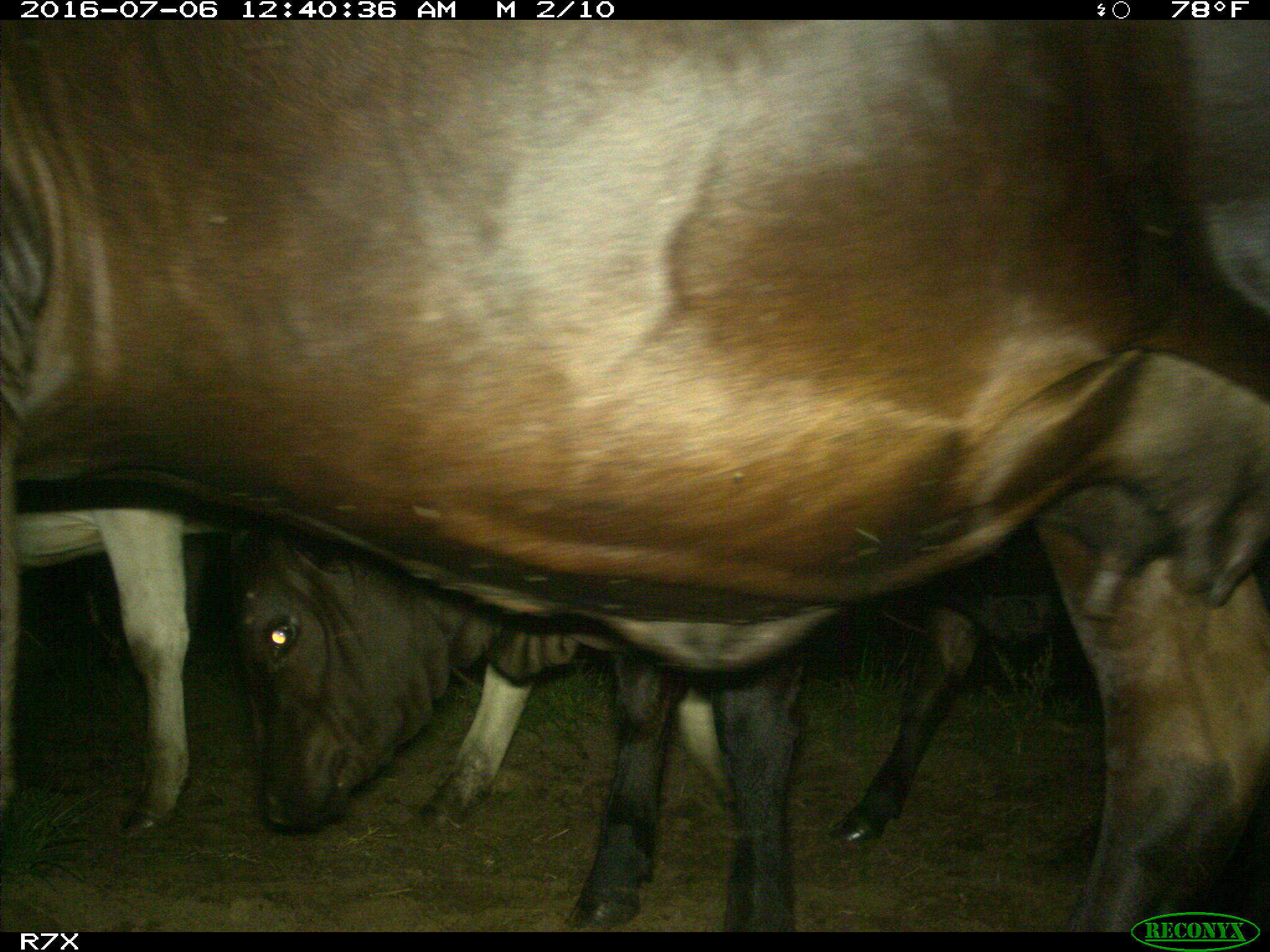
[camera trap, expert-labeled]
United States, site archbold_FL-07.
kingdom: Animalia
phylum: Chordata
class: Mammalia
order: Artiodactyla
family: Bovidae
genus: Bos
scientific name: Bos taurus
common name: domestic cow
Bos taurus (domestic cow).